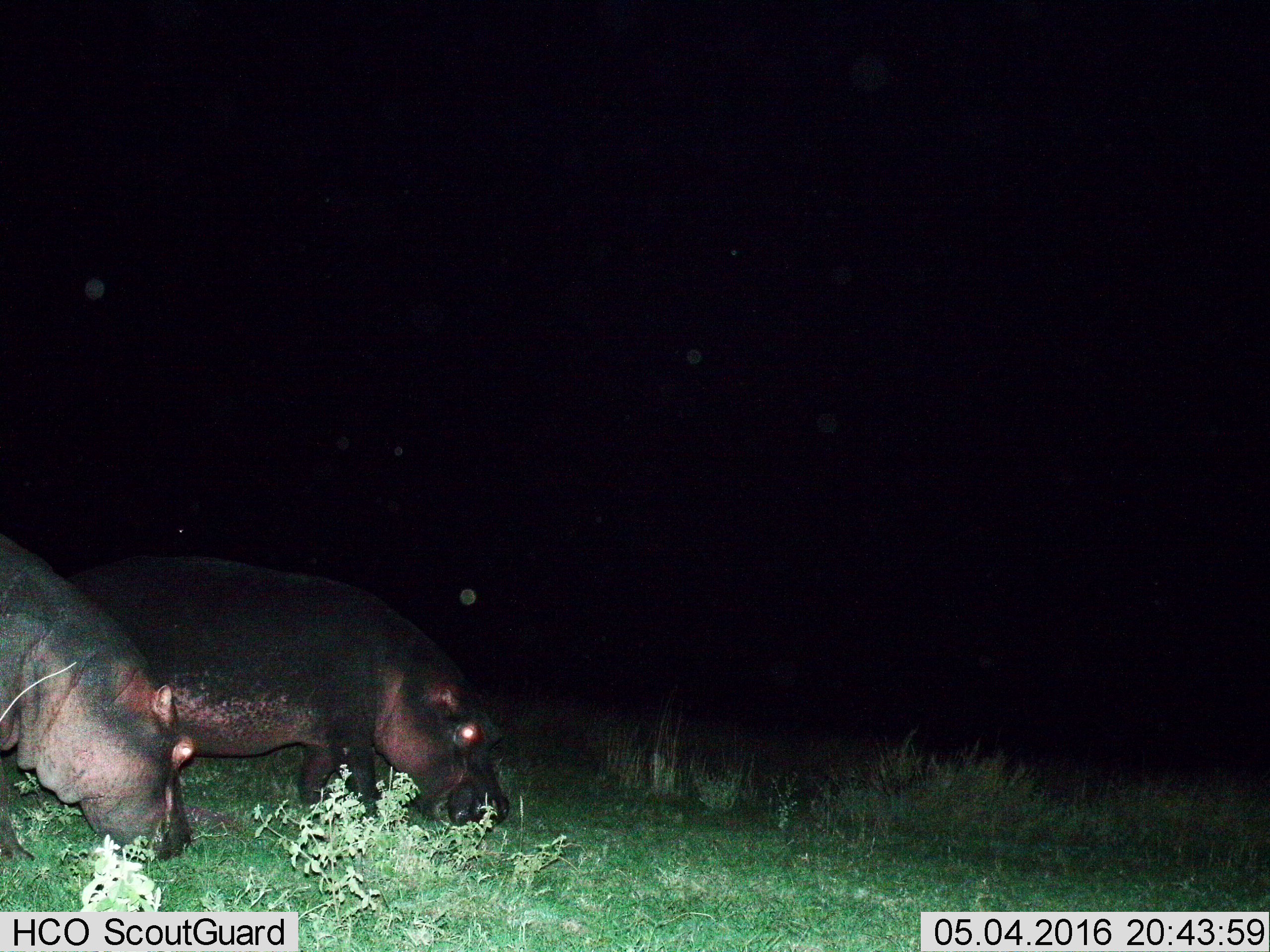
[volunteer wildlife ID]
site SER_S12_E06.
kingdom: Animalia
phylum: Chordata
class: Mammalia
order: Artiodactyla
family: Hippopotamidae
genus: Hippopotamus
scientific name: Hippopotamus amphibius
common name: hippopotamus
Hippopotamus (Hippopotamus amphibius), count 2. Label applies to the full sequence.